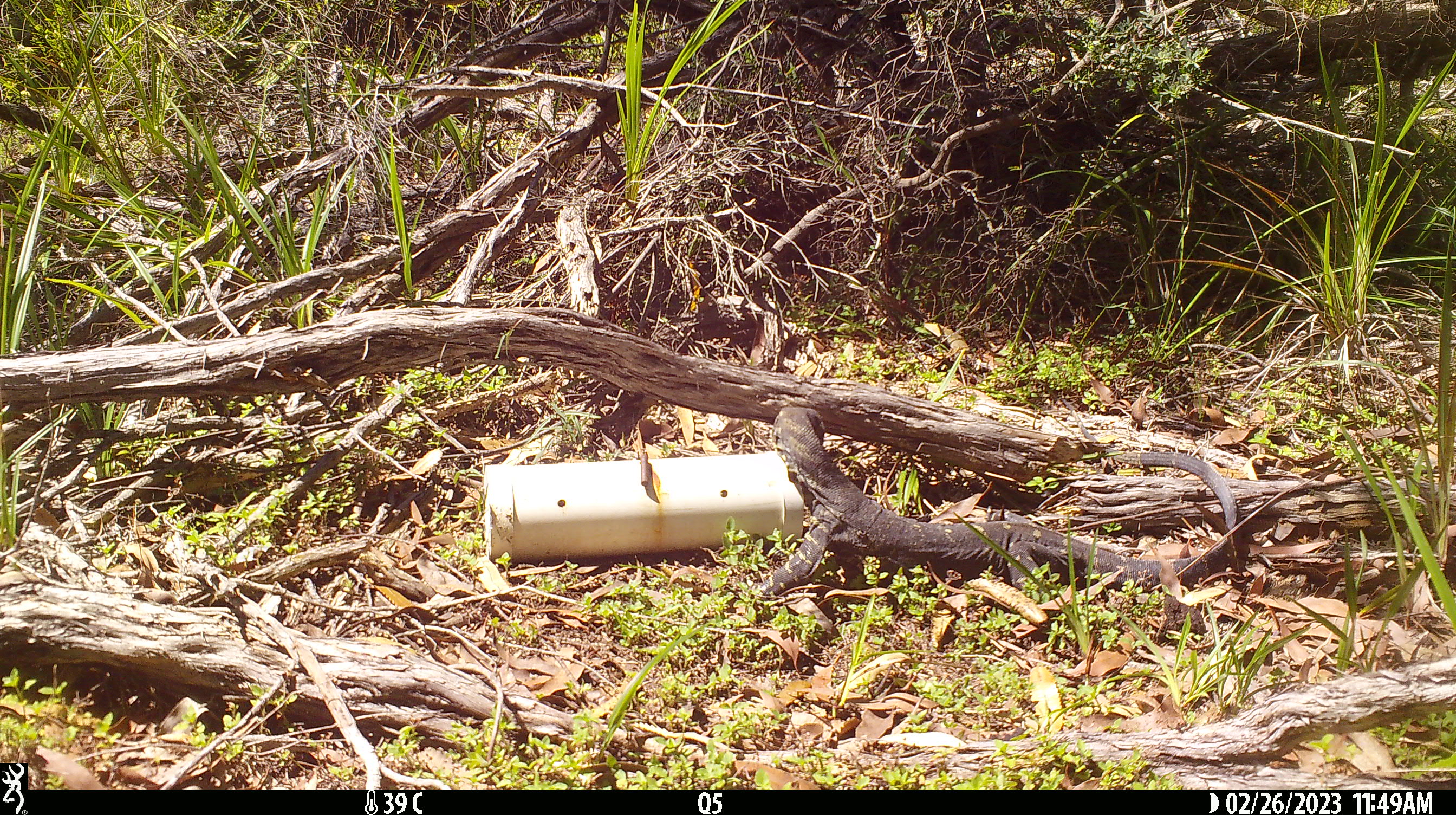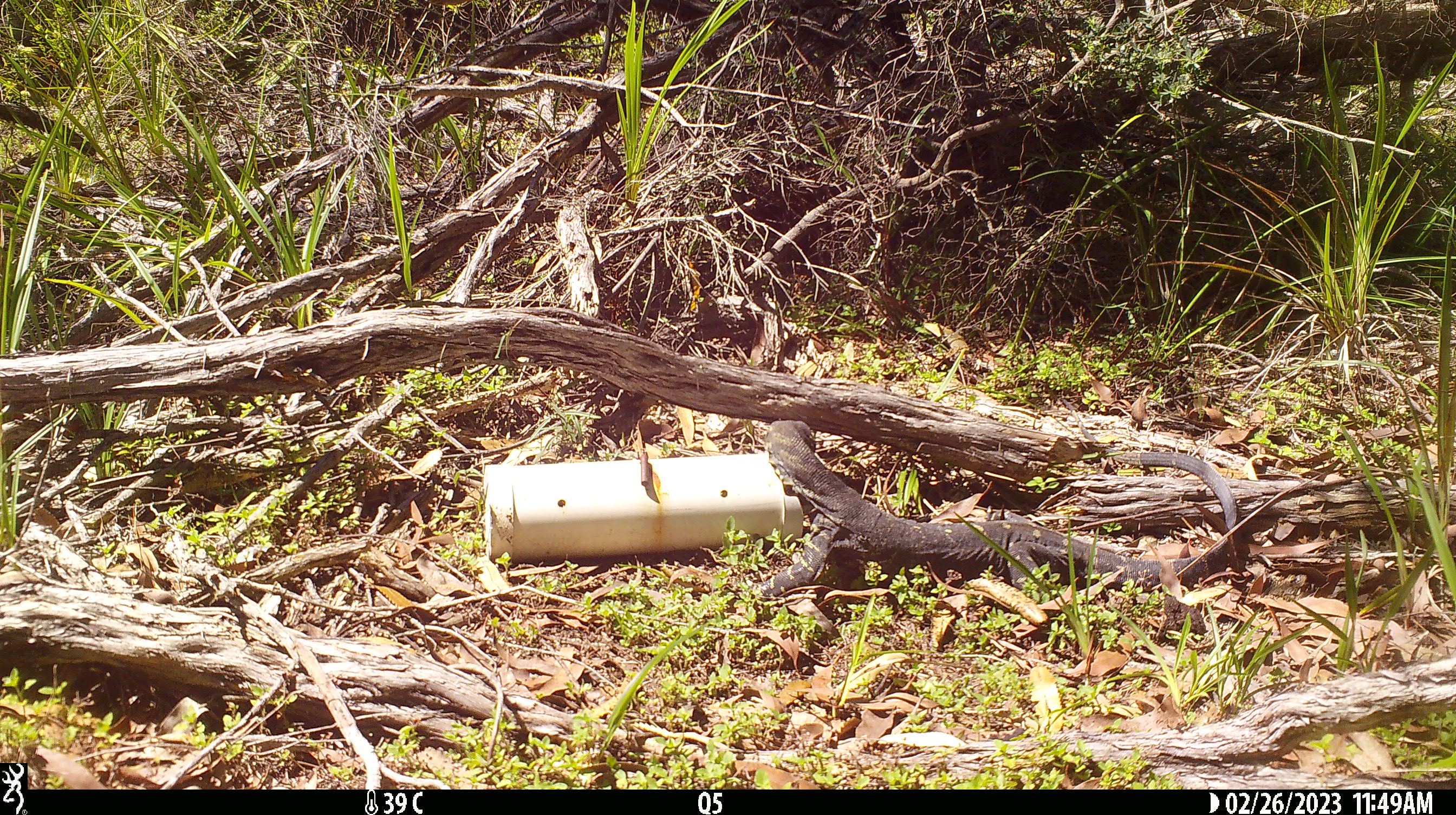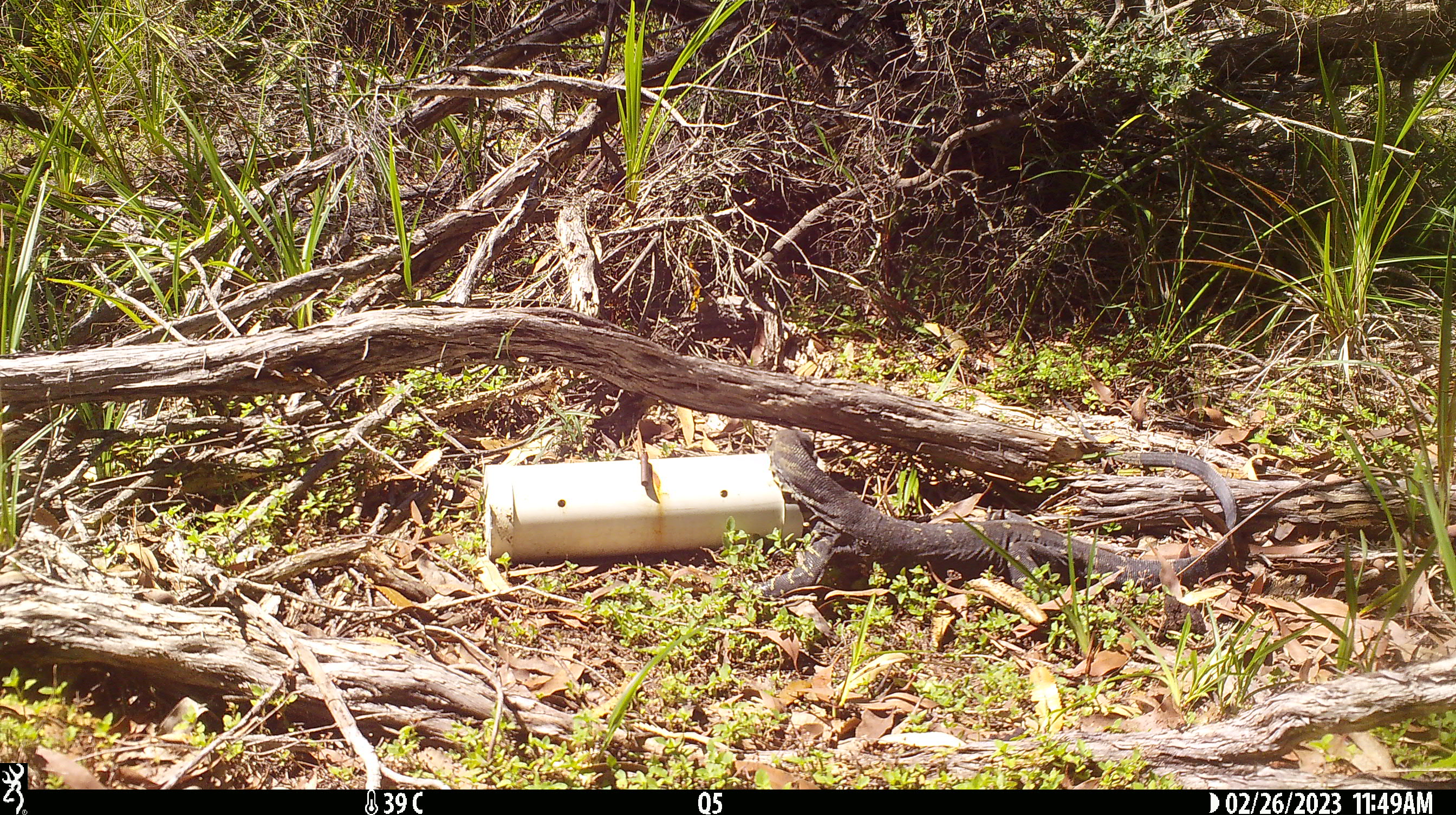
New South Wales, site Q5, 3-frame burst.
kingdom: Animalia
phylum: Chordata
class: Reptilia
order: Squamata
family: Varanidae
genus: Varanus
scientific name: Varanus varius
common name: lace monitor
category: goanna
Goanna (lace monitor) (Varanus varius).